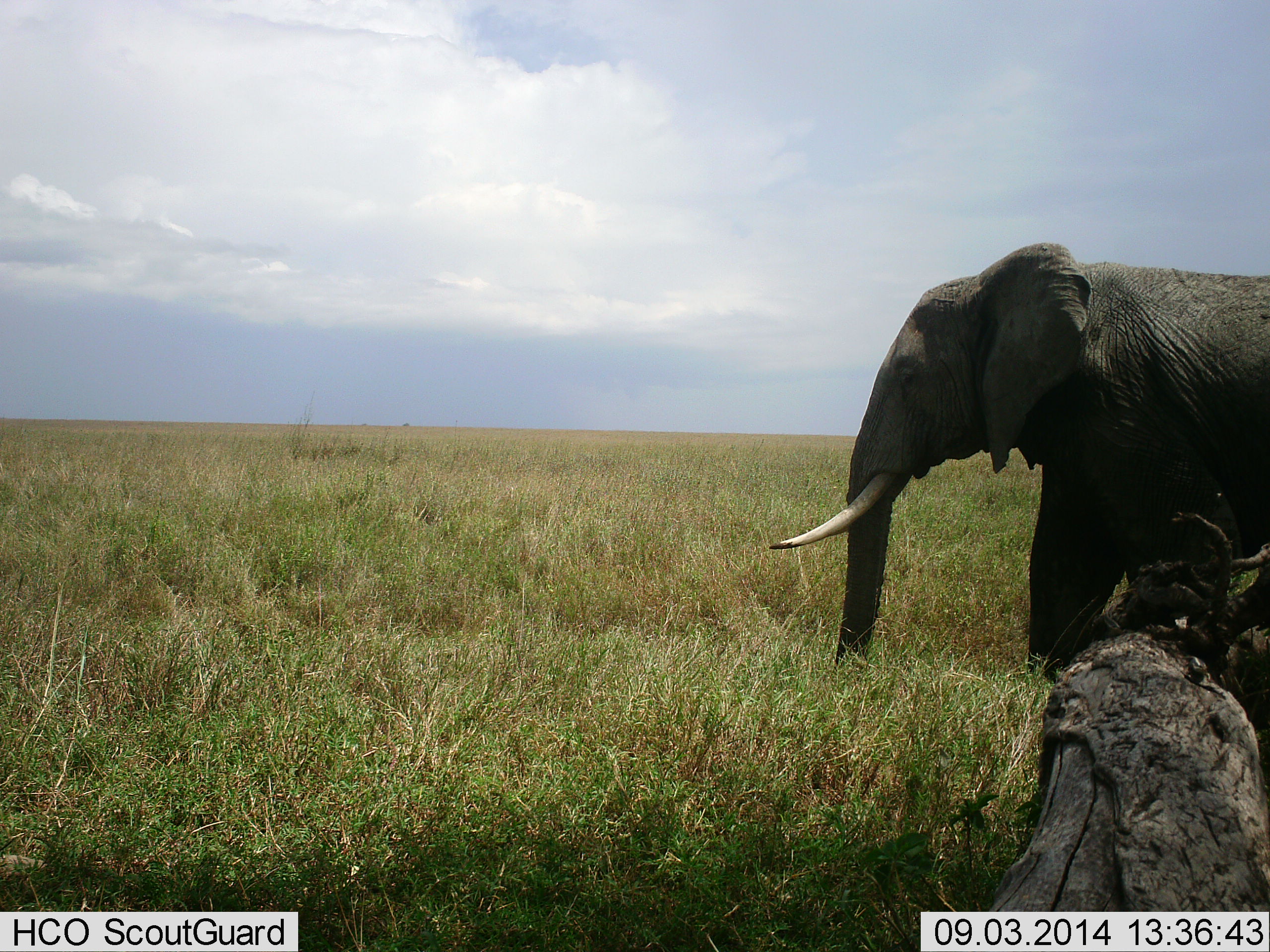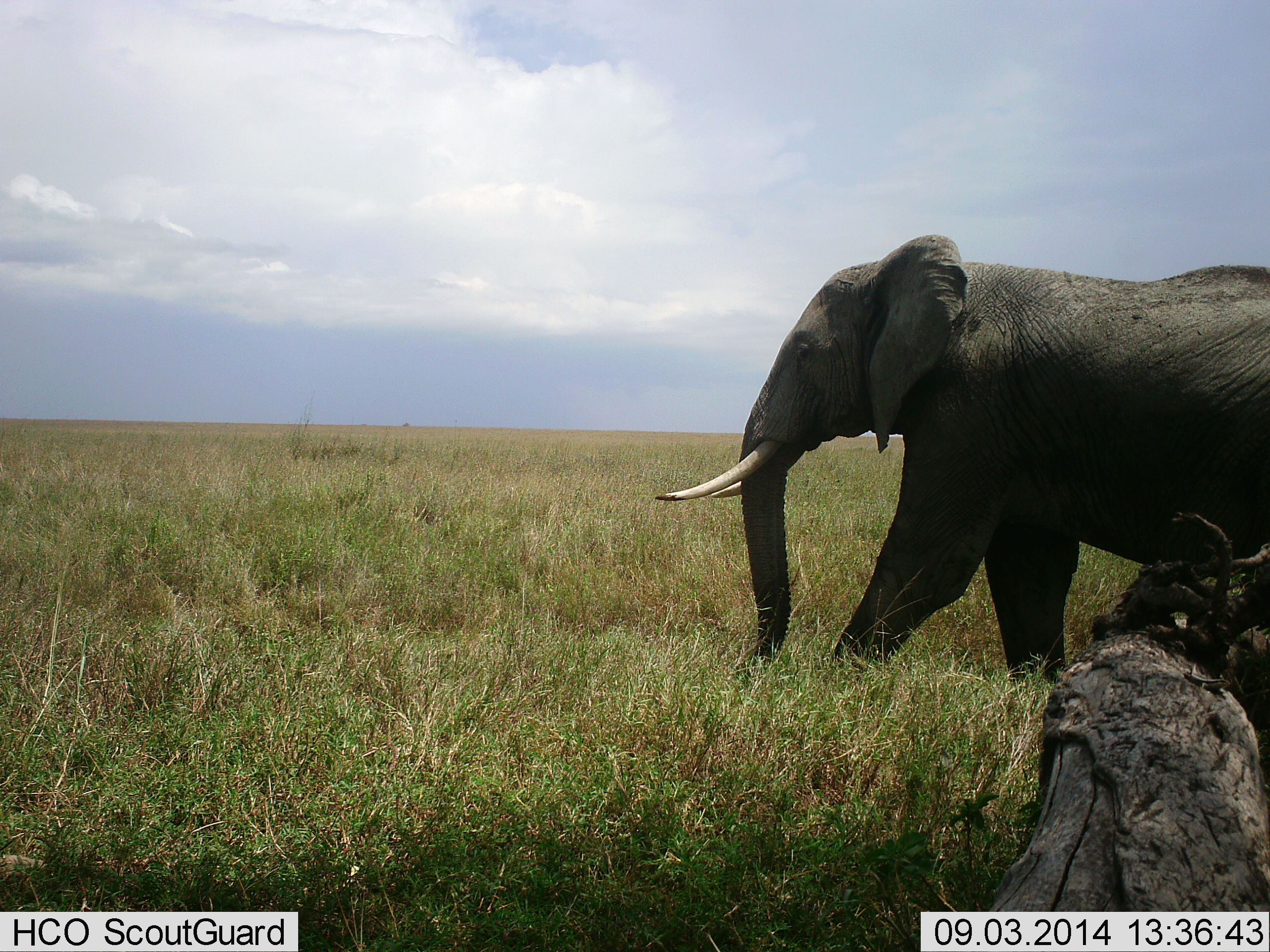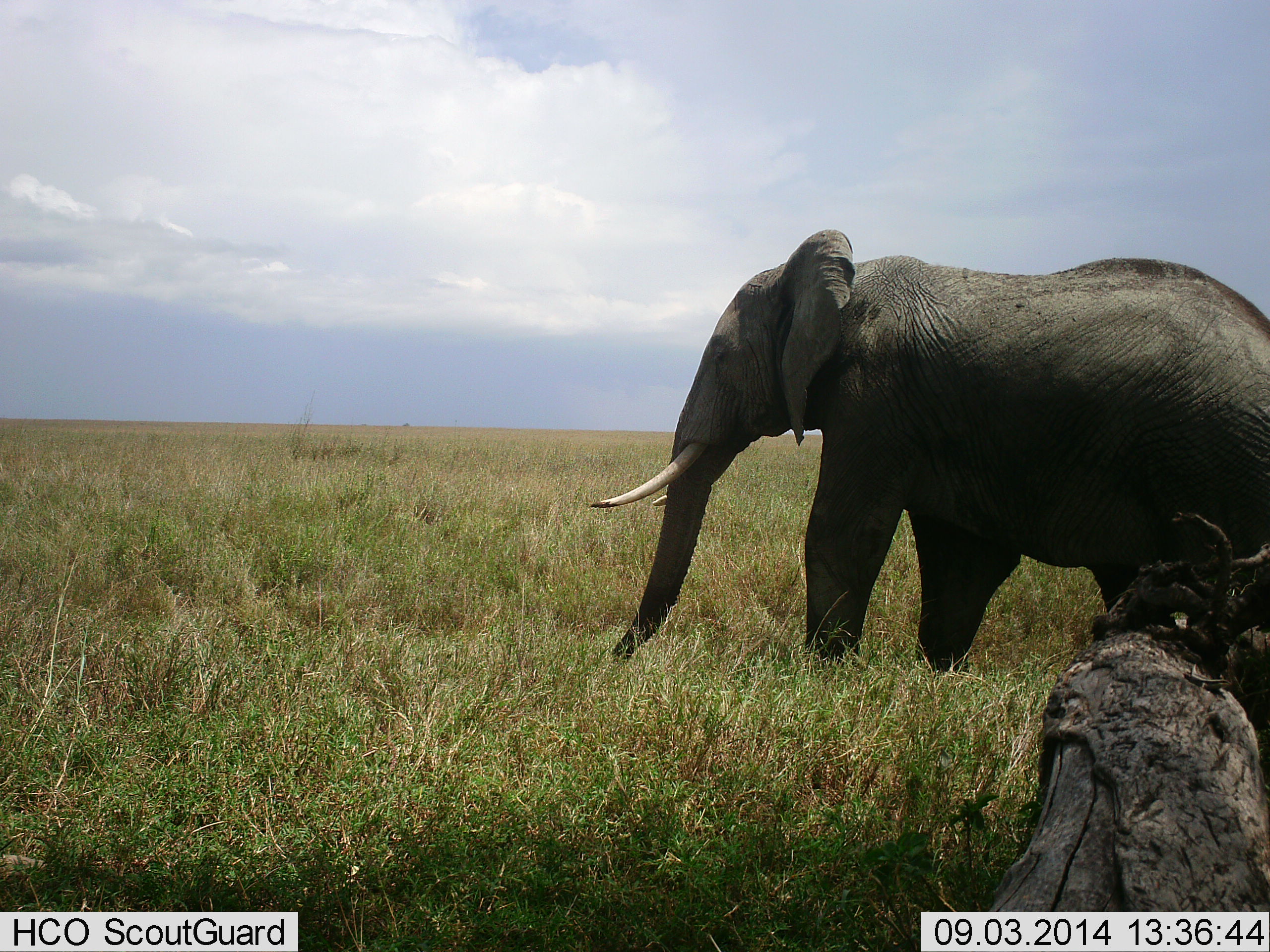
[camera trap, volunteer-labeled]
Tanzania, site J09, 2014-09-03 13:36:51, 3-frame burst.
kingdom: Animalia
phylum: Chordata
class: Mammalia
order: Proboscidea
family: Elephantidae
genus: Loxodonta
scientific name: Loxodonta africana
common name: african bush elephant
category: elephant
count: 1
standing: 20%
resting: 0%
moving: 100%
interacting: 0%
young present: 0%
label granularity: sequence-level